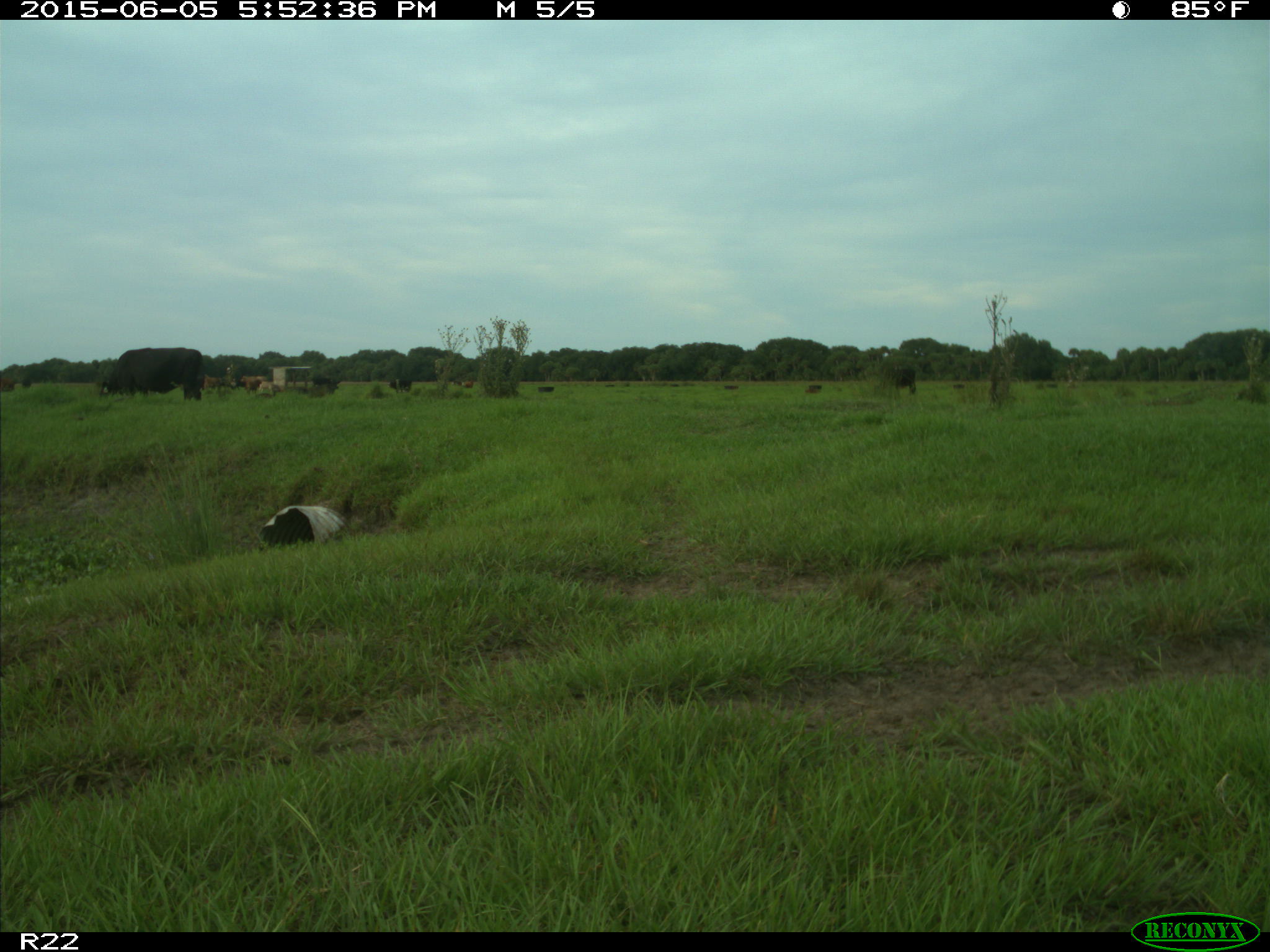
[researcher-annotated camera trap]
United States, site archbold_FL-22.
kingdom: Animalia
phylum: Chordata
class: Mammalia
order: Artiodactyla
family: Bovidae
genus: Bos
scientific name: Bos taurus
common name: domestic cow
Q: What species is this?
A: Bos taurus (domestic cow).